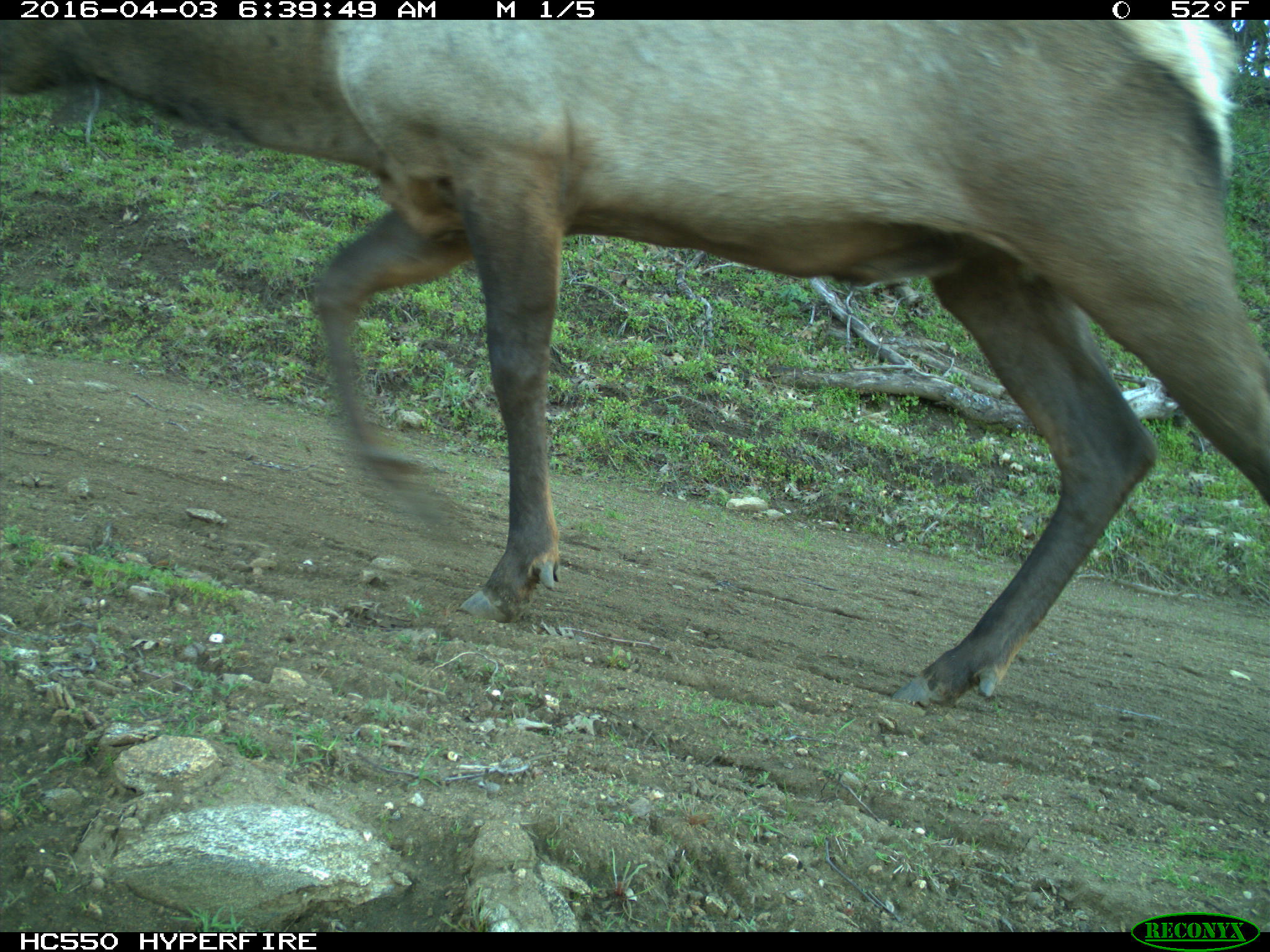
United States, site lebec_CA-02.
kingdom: Animalia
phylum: Chordata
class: Mammalia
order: Artiodactyla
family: Cervidae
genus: Cervus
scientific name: Cervus canadensis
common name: elk